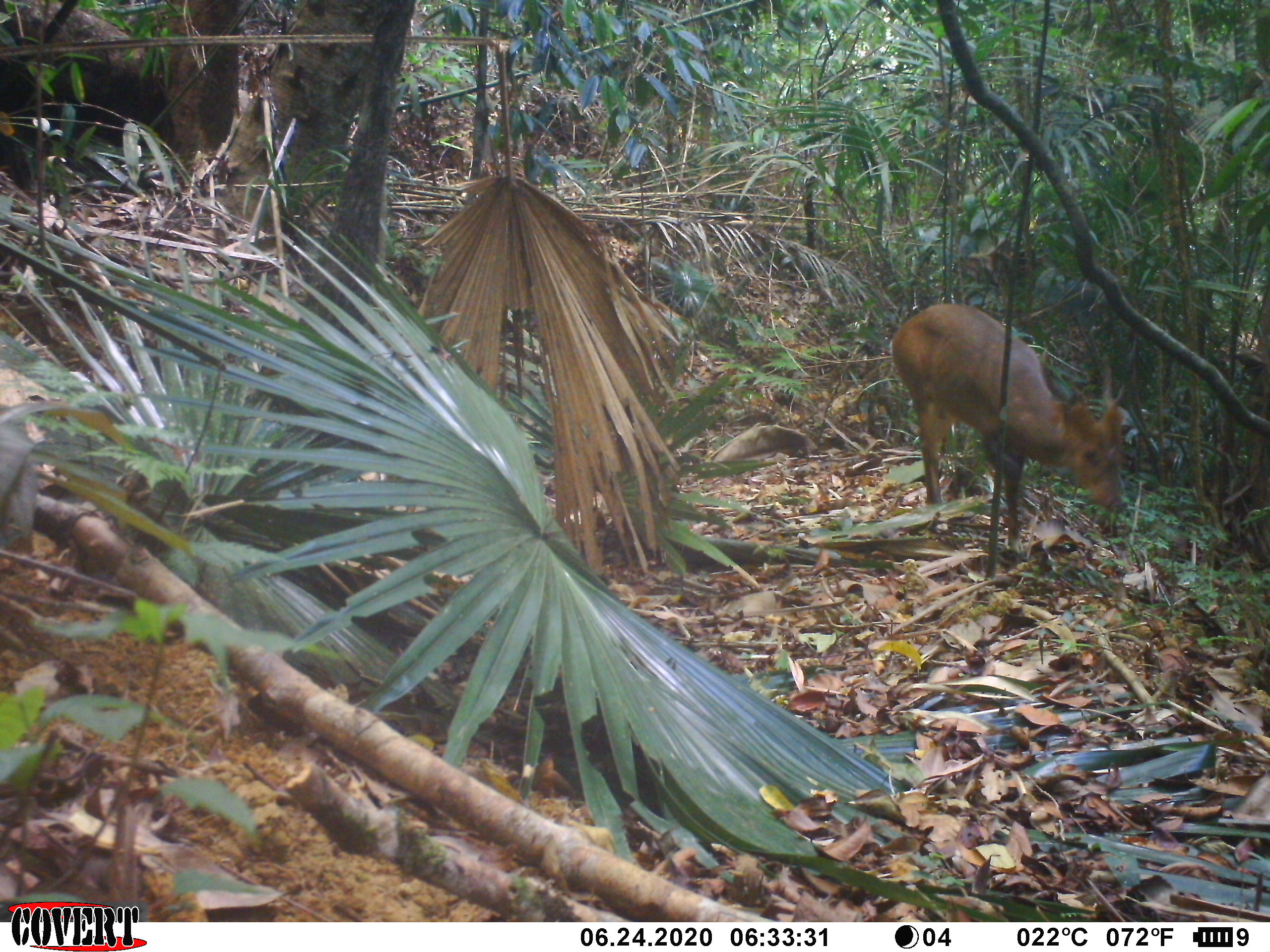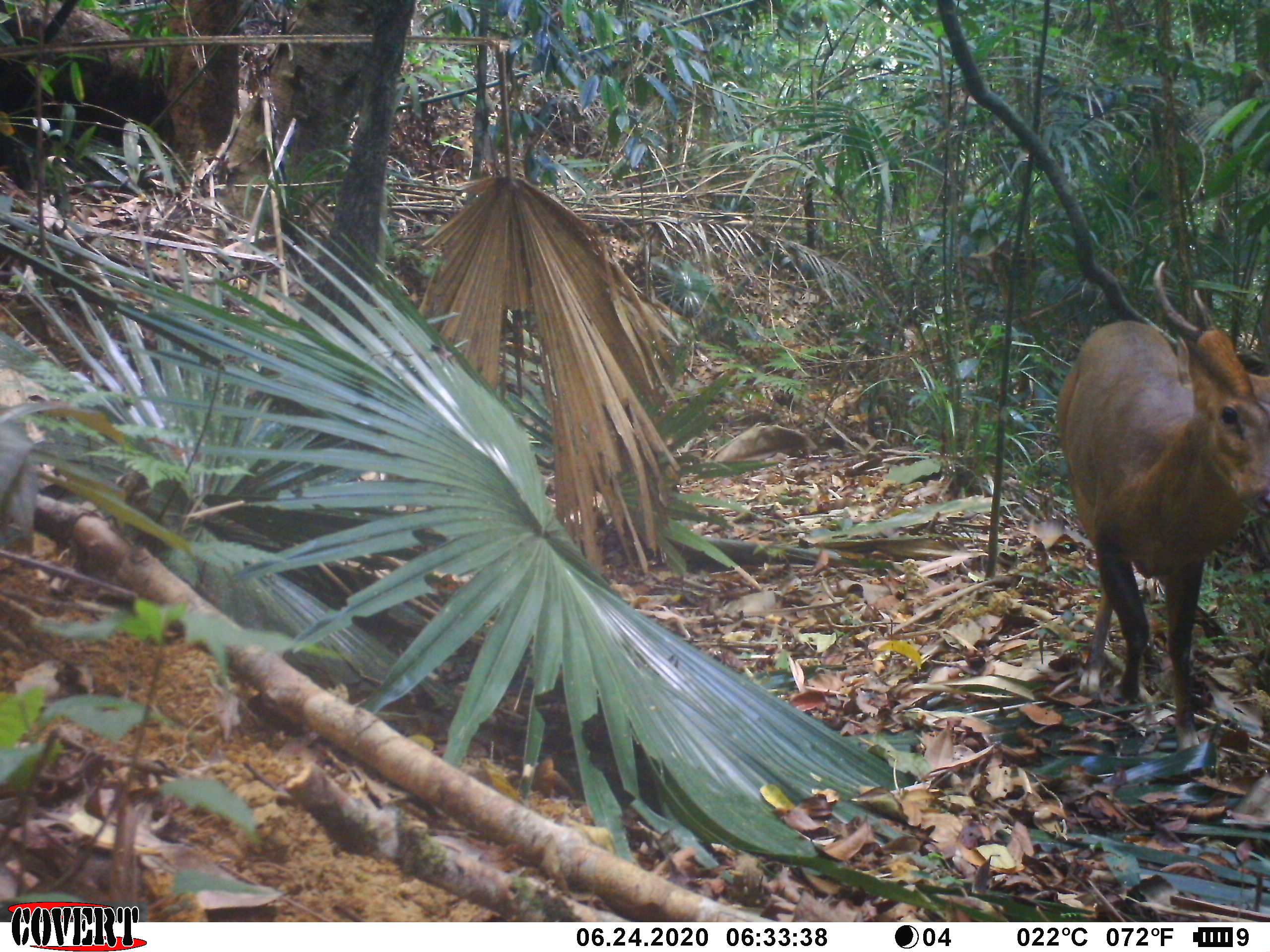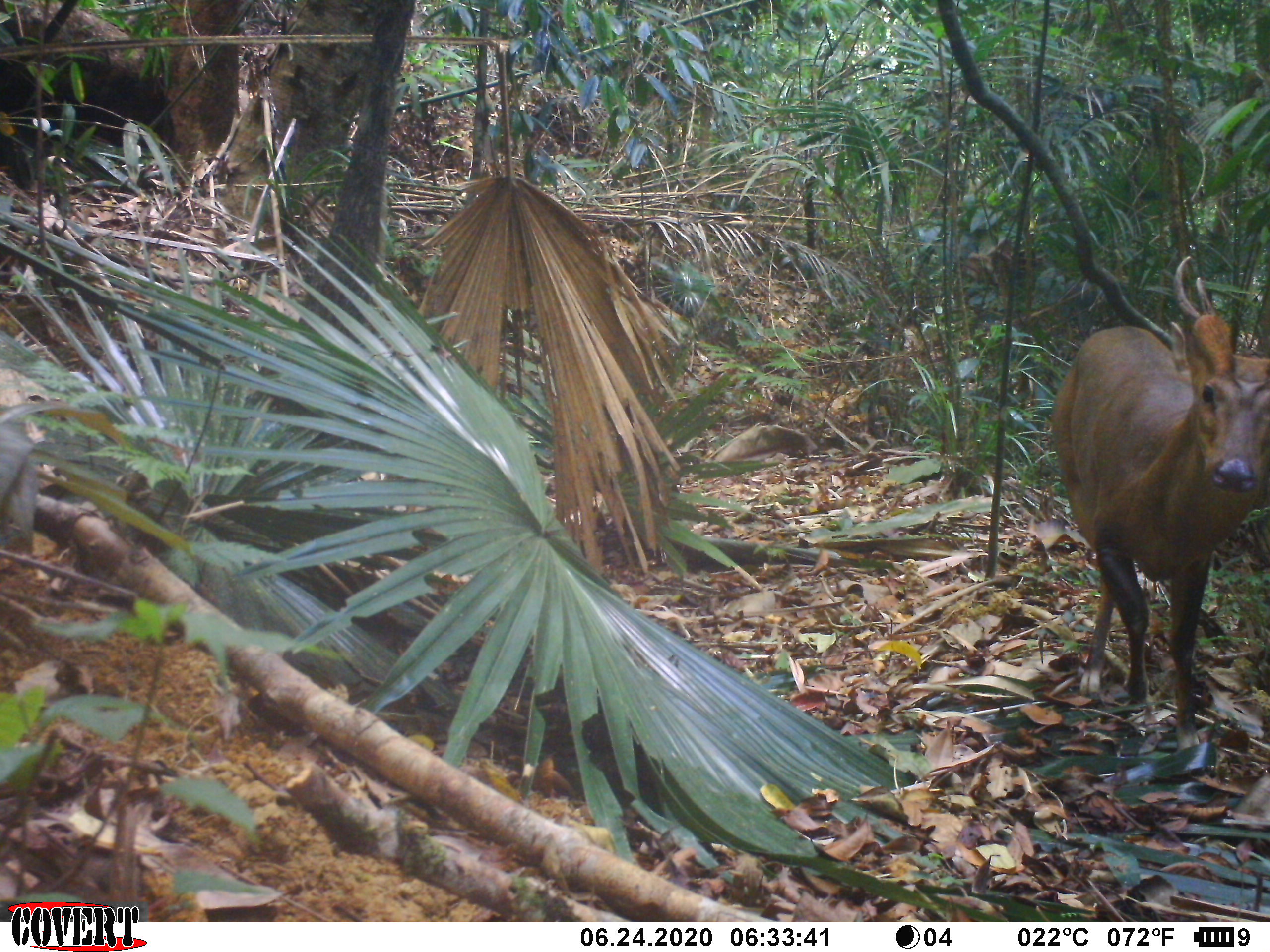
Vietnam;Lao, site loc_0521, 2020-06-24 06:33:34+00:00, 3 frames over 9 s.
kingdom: Animalia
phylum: Chordata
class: Mammalia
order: Artiodactyla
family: Cervidae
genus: Muntiacus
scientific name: Muntiacus vuquangensis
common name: large-antlered muntjac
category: large antlered muntjac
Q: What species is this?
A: Large antlered muntjac (large-antlered muntjac) (Muntiacus vuquangensis).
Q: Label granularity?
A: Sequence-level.